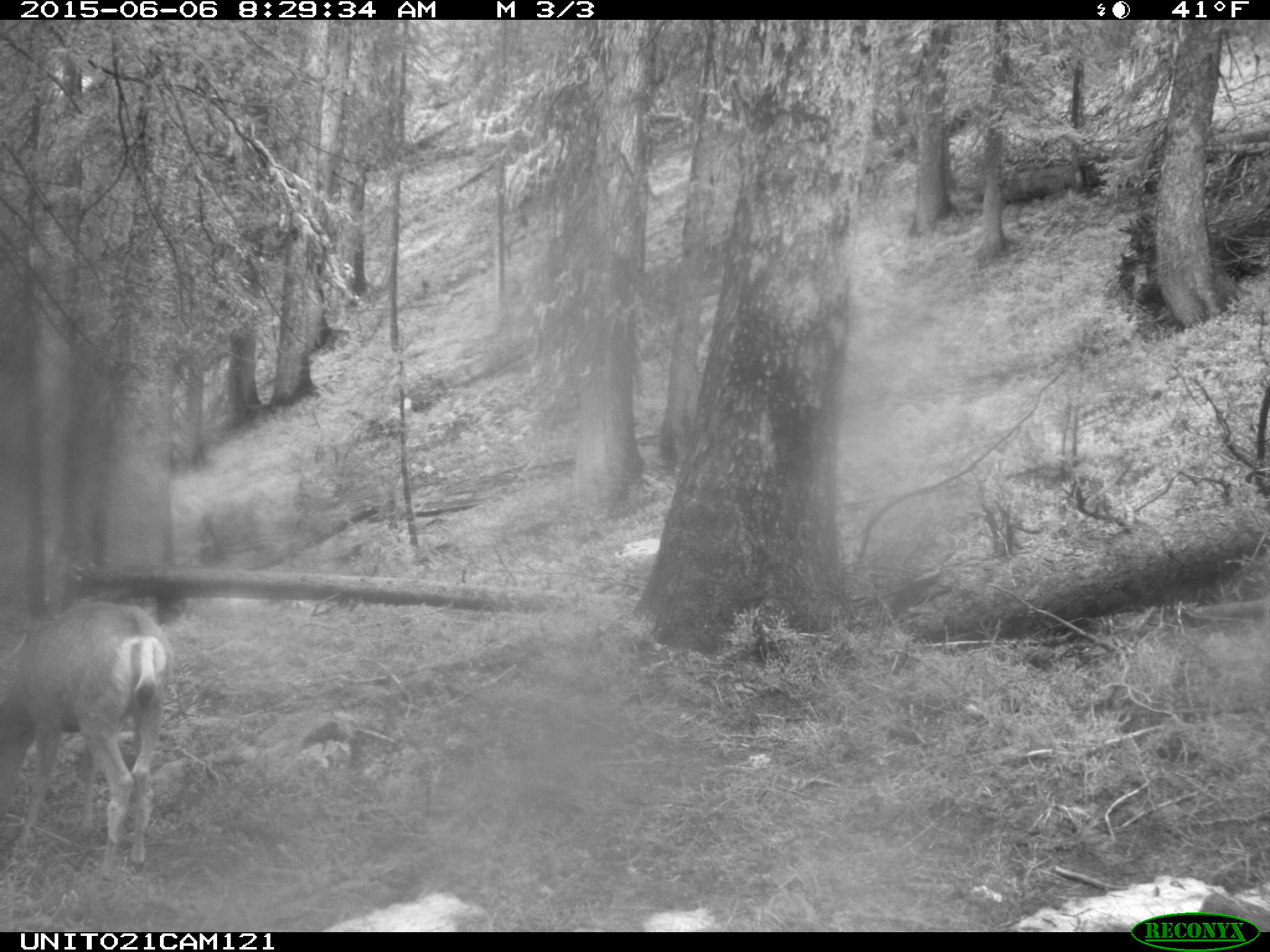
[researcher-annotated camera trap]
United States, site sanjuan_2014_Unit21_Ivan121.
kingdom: Animalia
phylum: Chordata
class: Mammalia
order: Artiodactyla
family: Cervidae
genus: Odocoileus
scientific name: Odocoileus hemionus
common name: mule deer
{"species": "Odocoileus hemionus (mule deer)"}